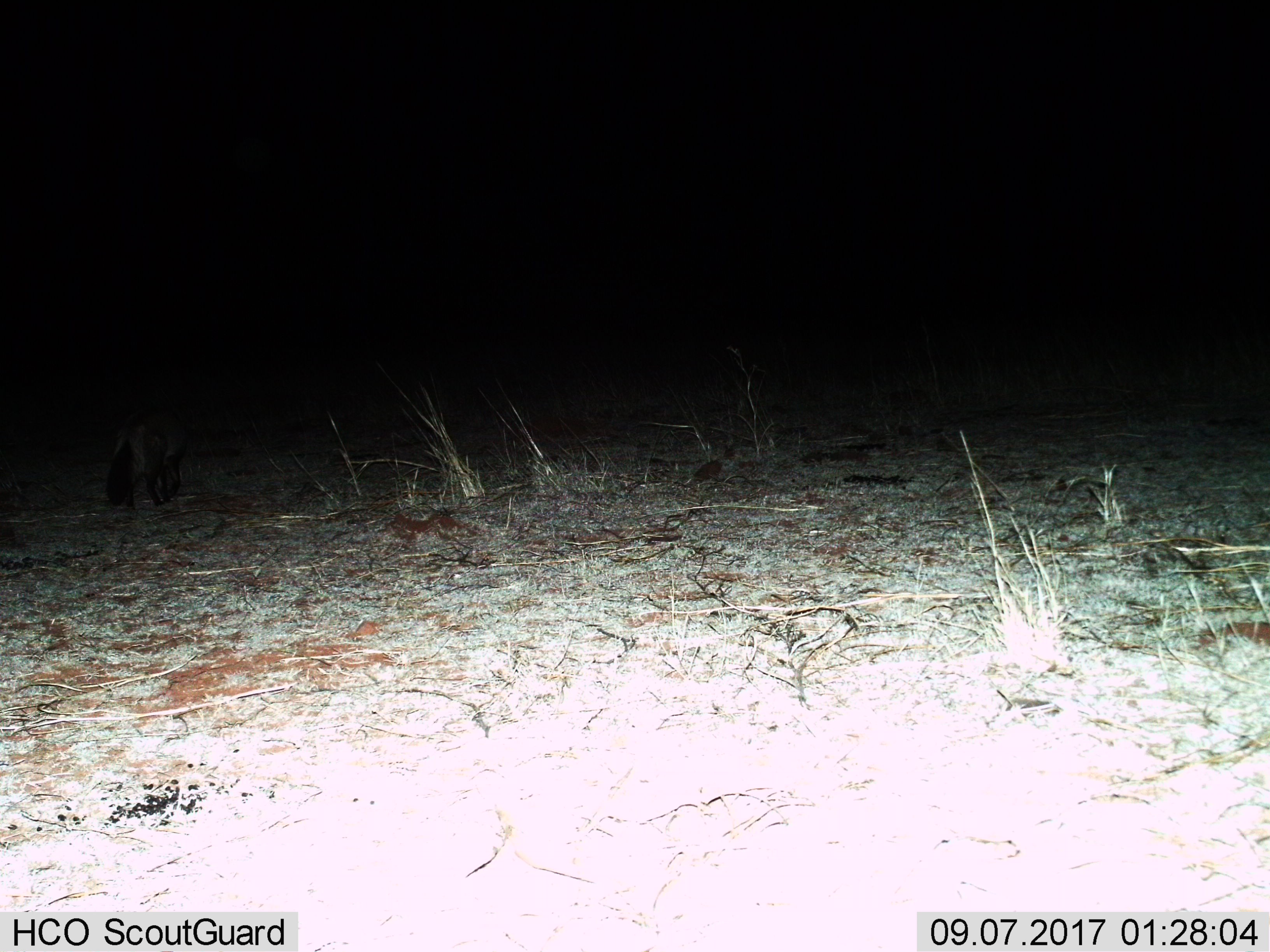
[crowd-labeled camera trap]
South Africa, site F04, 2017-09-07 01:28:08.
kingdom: Animalia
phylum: Chordata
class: Mammalia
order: Carnivora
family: Canidae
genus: Otocyon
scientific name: Otocyon megalotis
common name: bat-eared fox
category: foxbateared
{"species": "foxbateared (bat-eared fox) (Otocyon megalotis)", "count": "1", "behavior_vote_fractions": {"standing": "0%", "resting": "0%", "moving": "100%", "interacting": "0%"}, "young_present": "0%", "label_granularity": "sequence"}